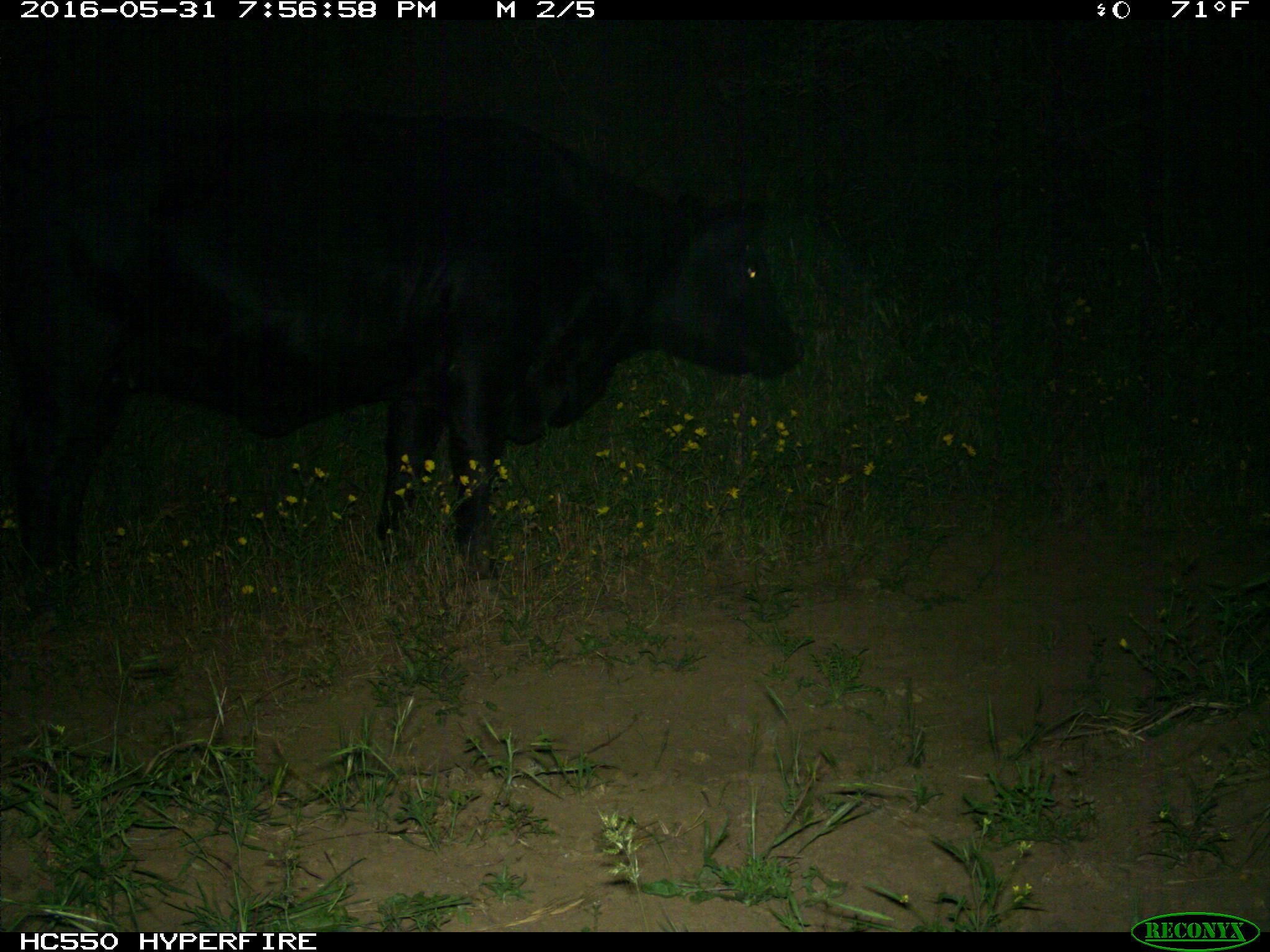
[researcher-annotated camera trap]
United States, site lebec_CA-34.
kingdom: Animalia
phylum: Chordata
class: Mammalia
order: Artiodactyla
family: Bovidae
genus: Bos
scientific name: Bos taurus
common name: domestic cow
Bos taurus (domestic cow).